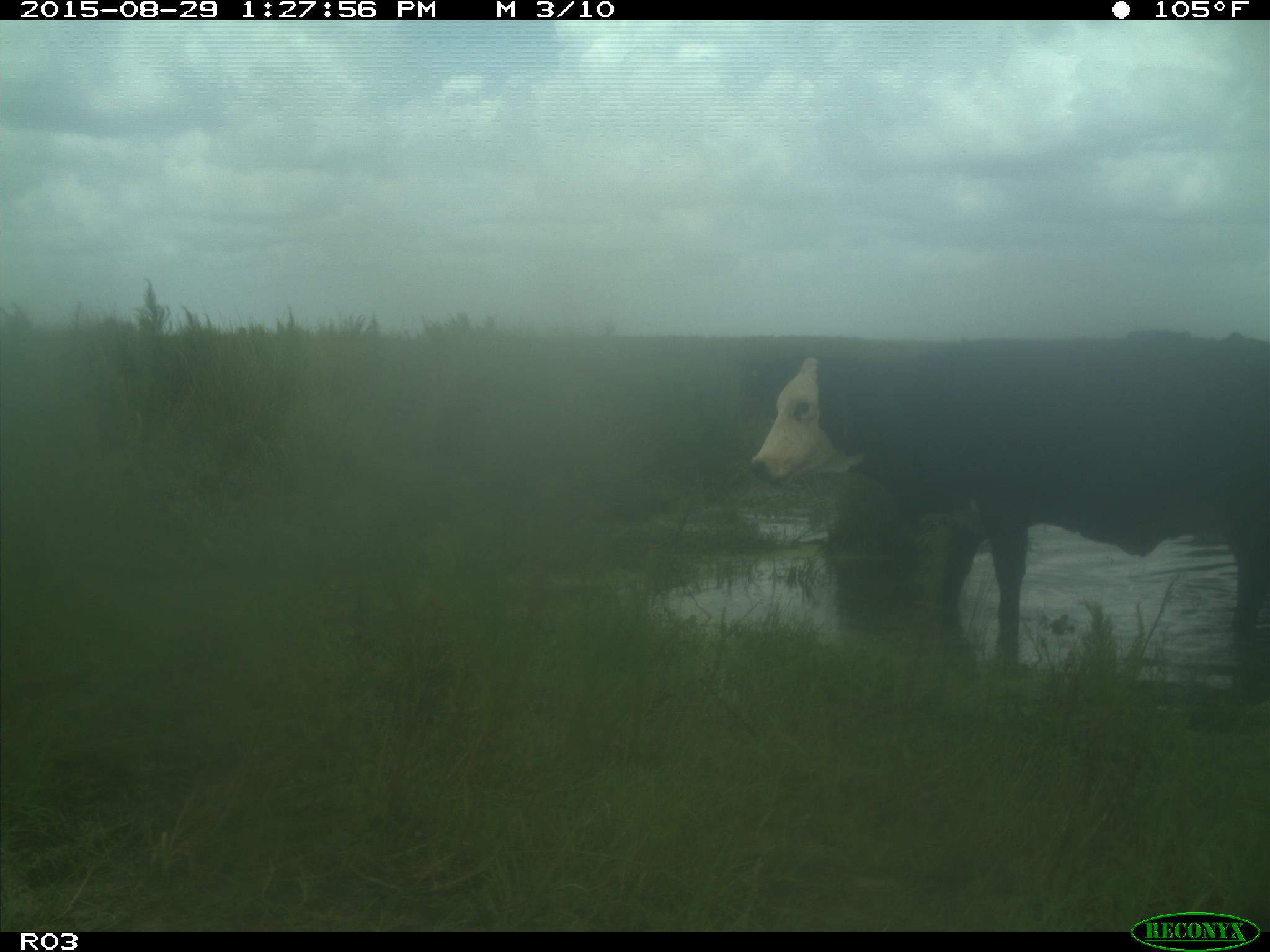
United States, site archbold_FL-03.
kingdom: Animalia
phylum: Chordata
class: Mammalia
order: Artiodactyla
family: Bovidae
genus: Bos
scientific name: Bos taurus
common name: domestic cow